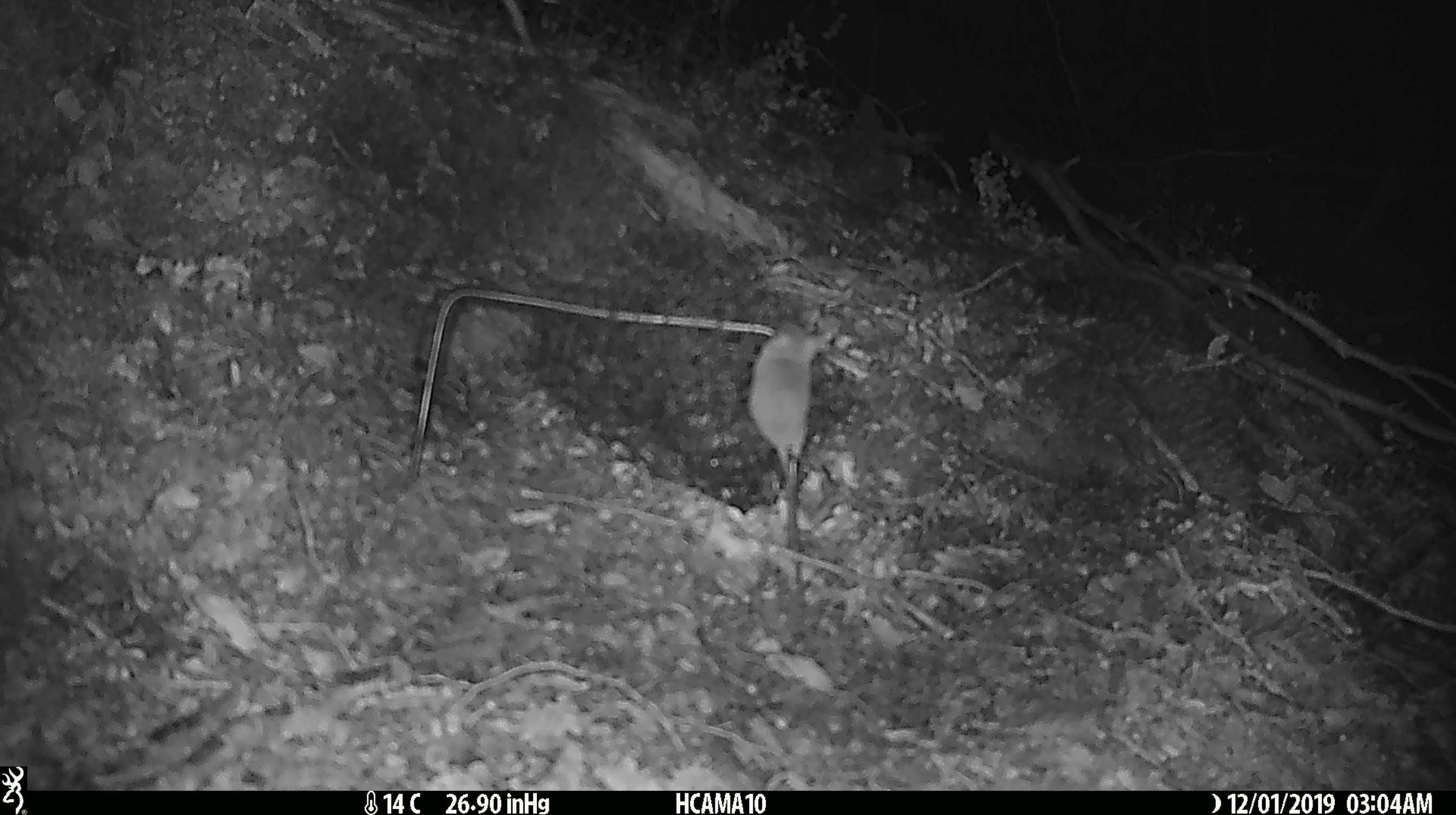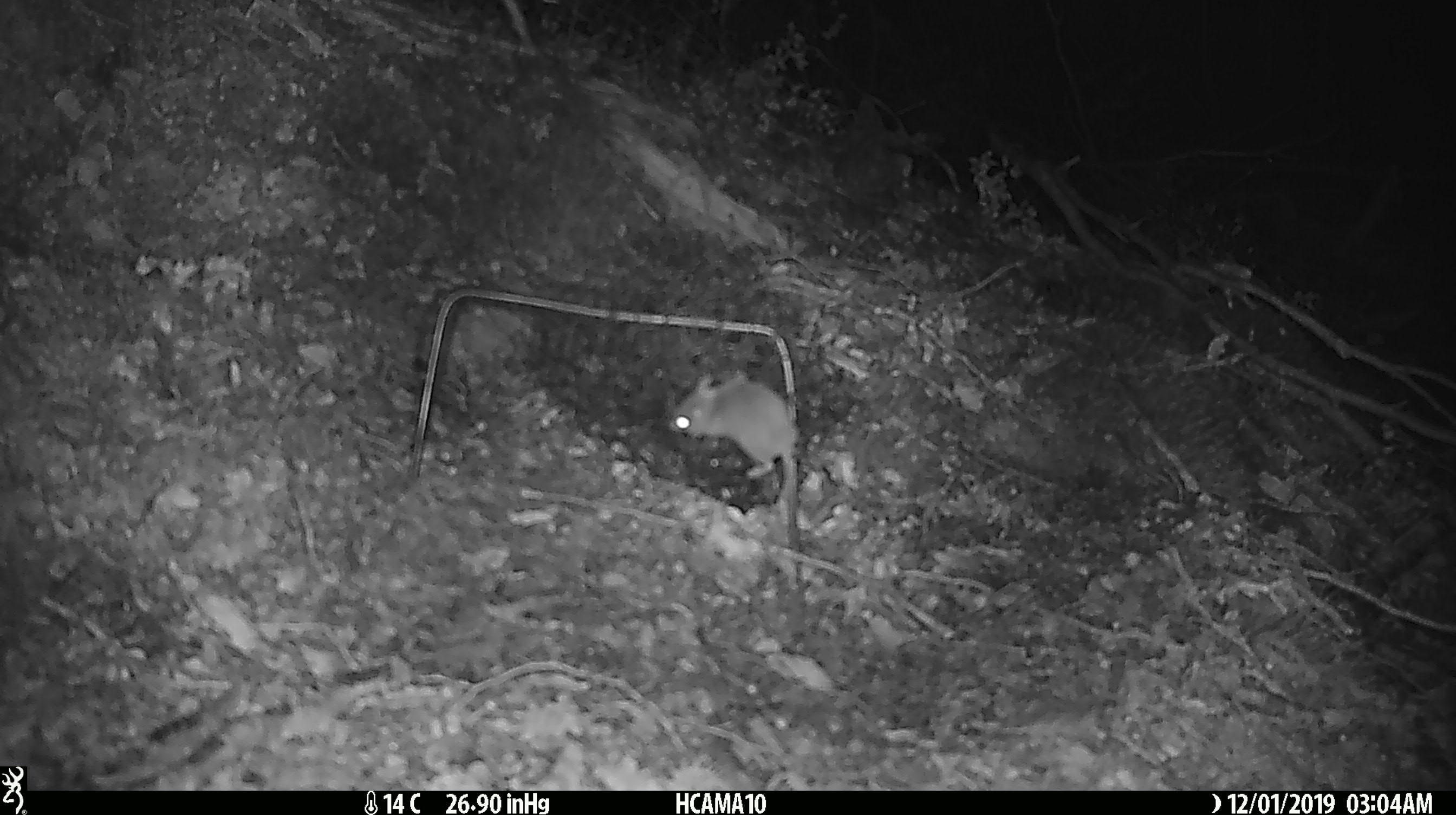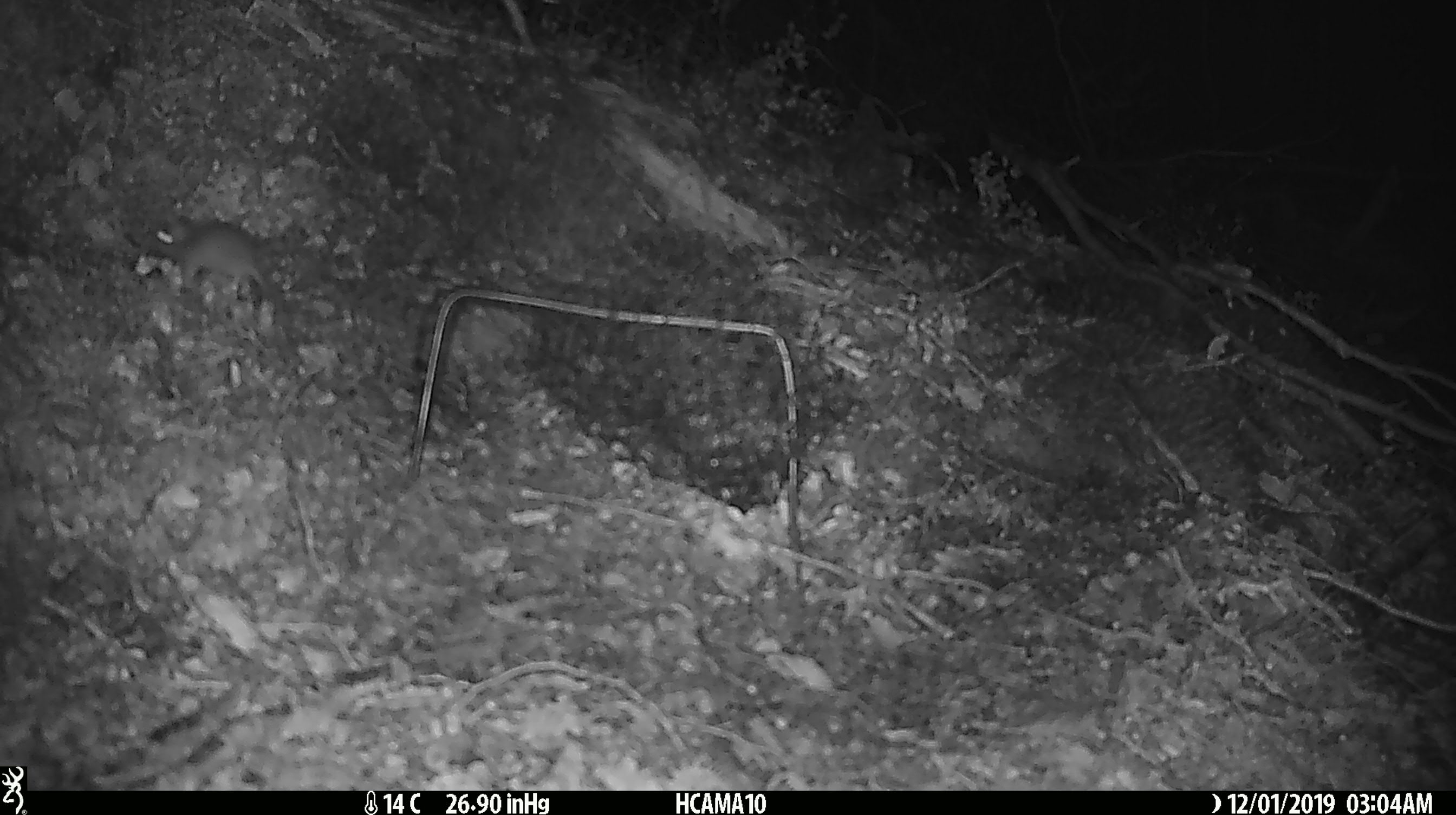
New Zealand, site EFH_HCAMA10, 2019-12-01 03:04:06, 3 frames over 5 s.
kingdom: Animalia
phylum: Chordata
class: Mammalia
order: Rodentia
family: Muridae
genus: Mus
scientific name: Mus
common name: mouse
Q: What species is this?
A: Mouse (Mus).